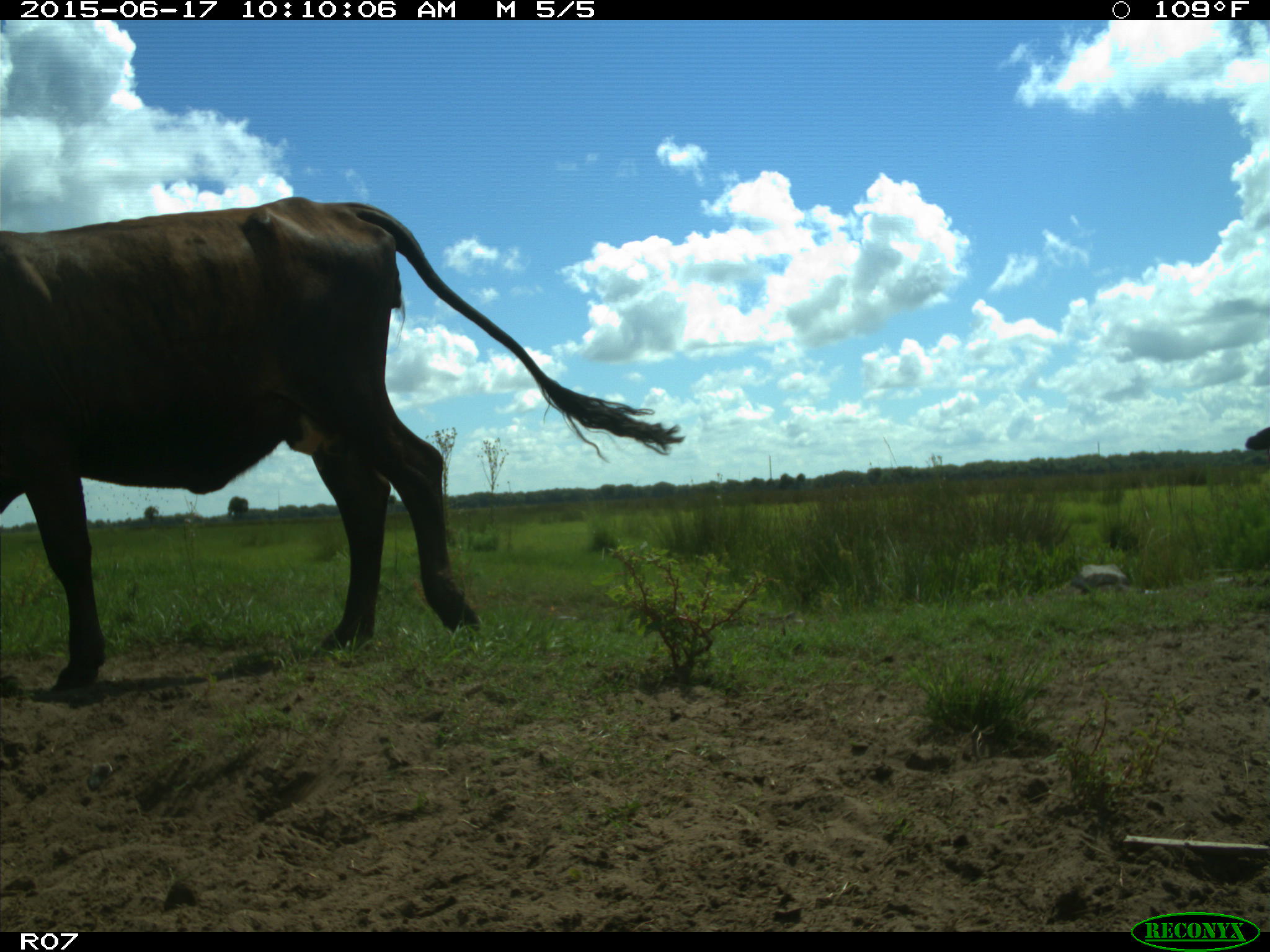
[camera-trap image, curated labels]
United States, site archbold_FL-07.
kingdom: Animalia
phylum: Chordata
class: Mammalia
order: Artiodactyla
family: Bovidae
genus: Bos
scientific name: Bos taurus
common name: domestic cow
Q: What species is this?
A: Bos taurus (domestic cow).